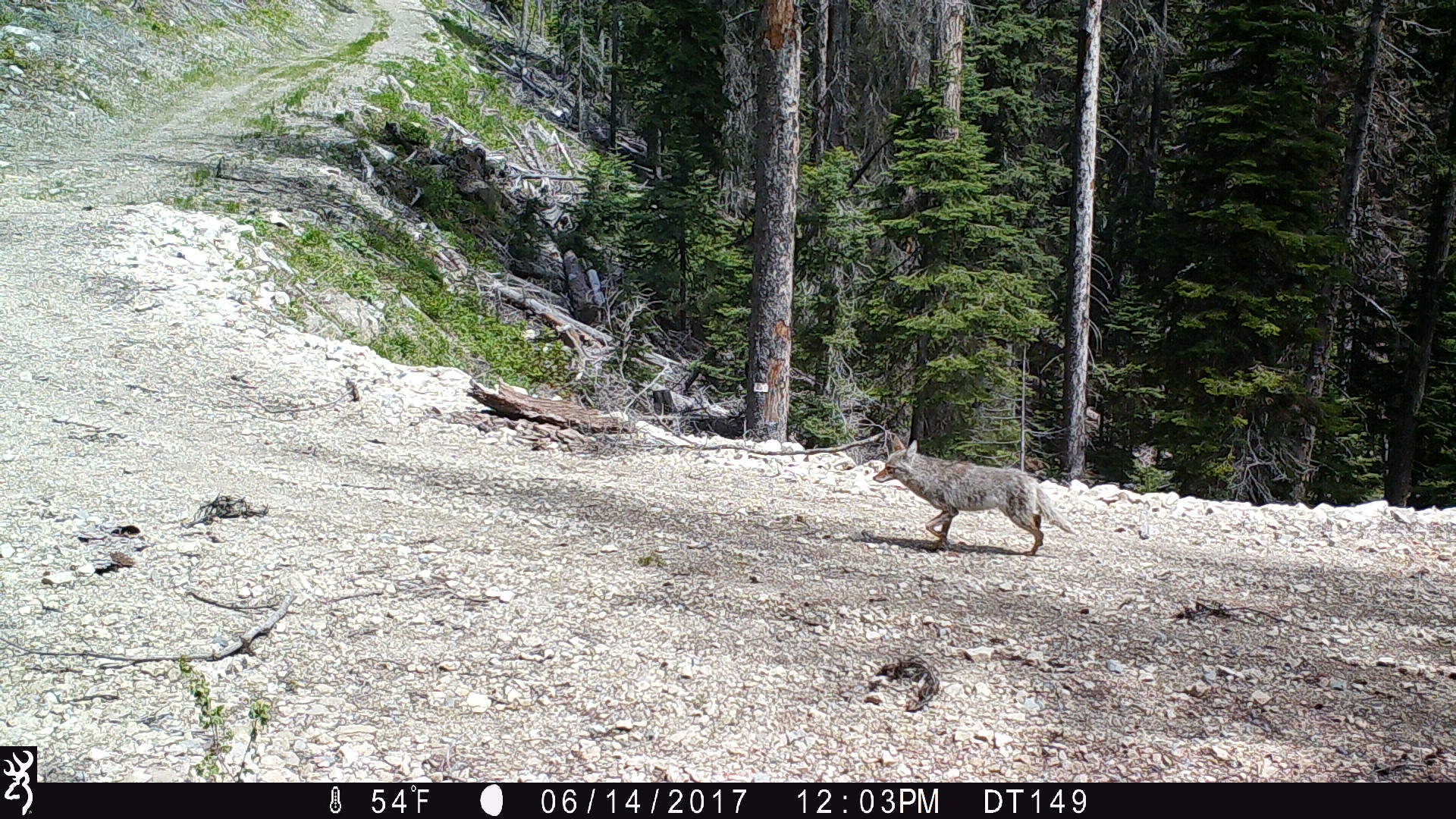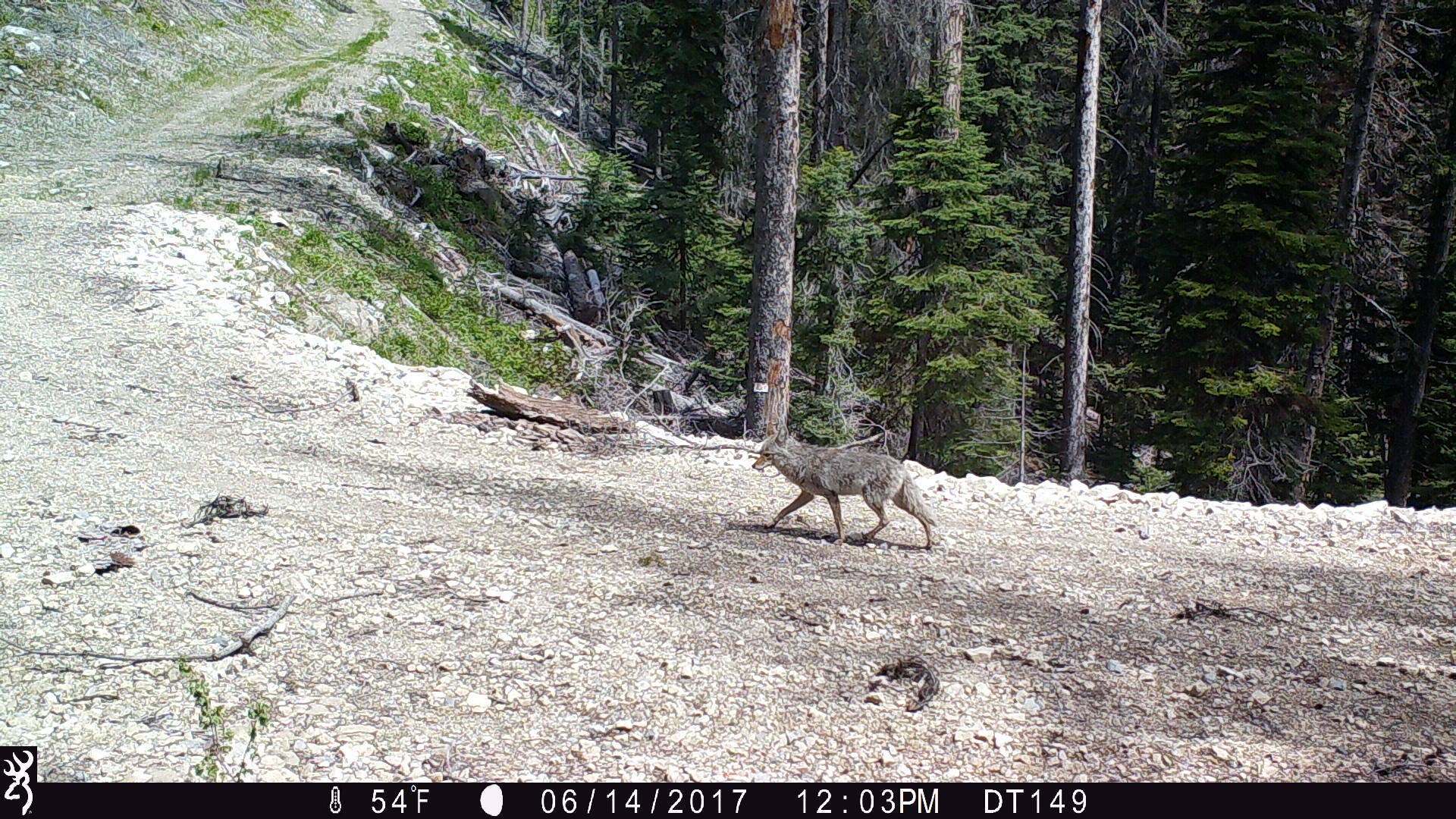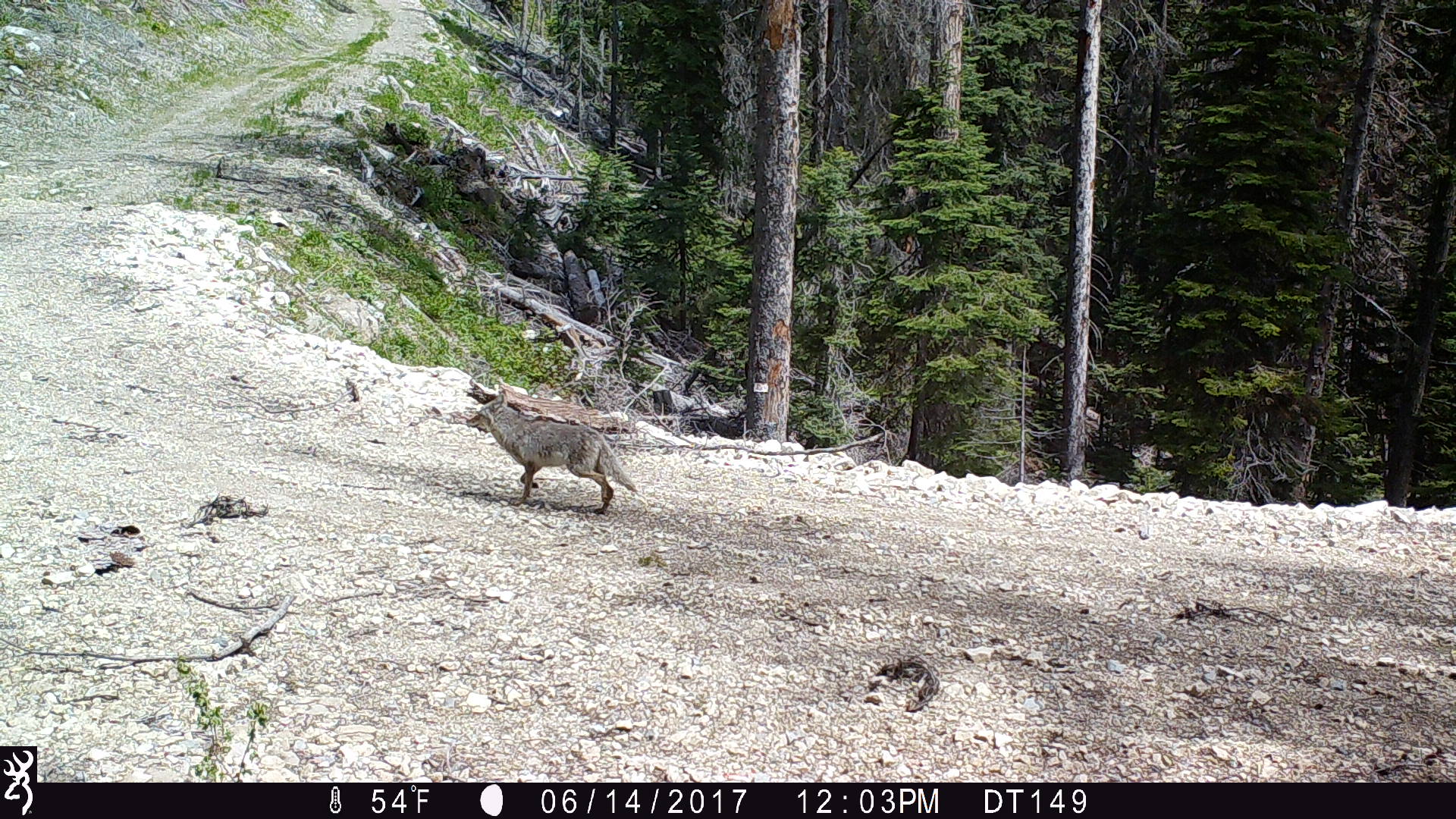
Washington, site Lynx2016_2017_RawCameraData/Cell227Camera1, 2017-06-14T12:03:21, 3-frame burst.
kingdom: Animalia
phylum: Chordata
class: Mammalia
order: Carnivora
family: Canidae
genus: Canis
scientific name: Canis latrans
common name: coyote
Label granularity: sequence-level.